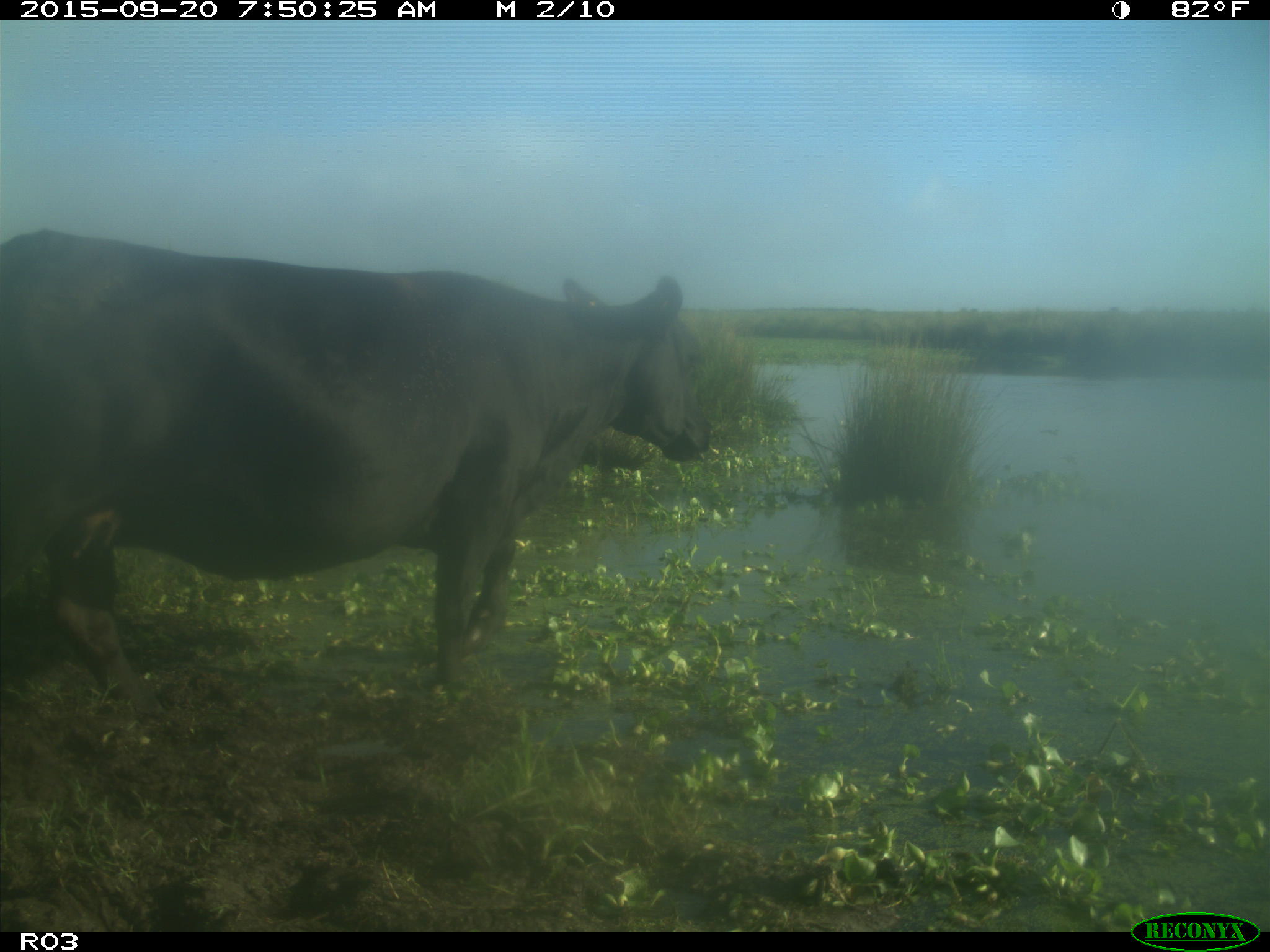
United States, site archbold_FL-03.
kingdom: Animalia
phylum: Chordata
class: Mammalia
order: Artiodactyla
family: Bovidae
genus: Bos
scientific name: Bos taurus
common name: domestic cow